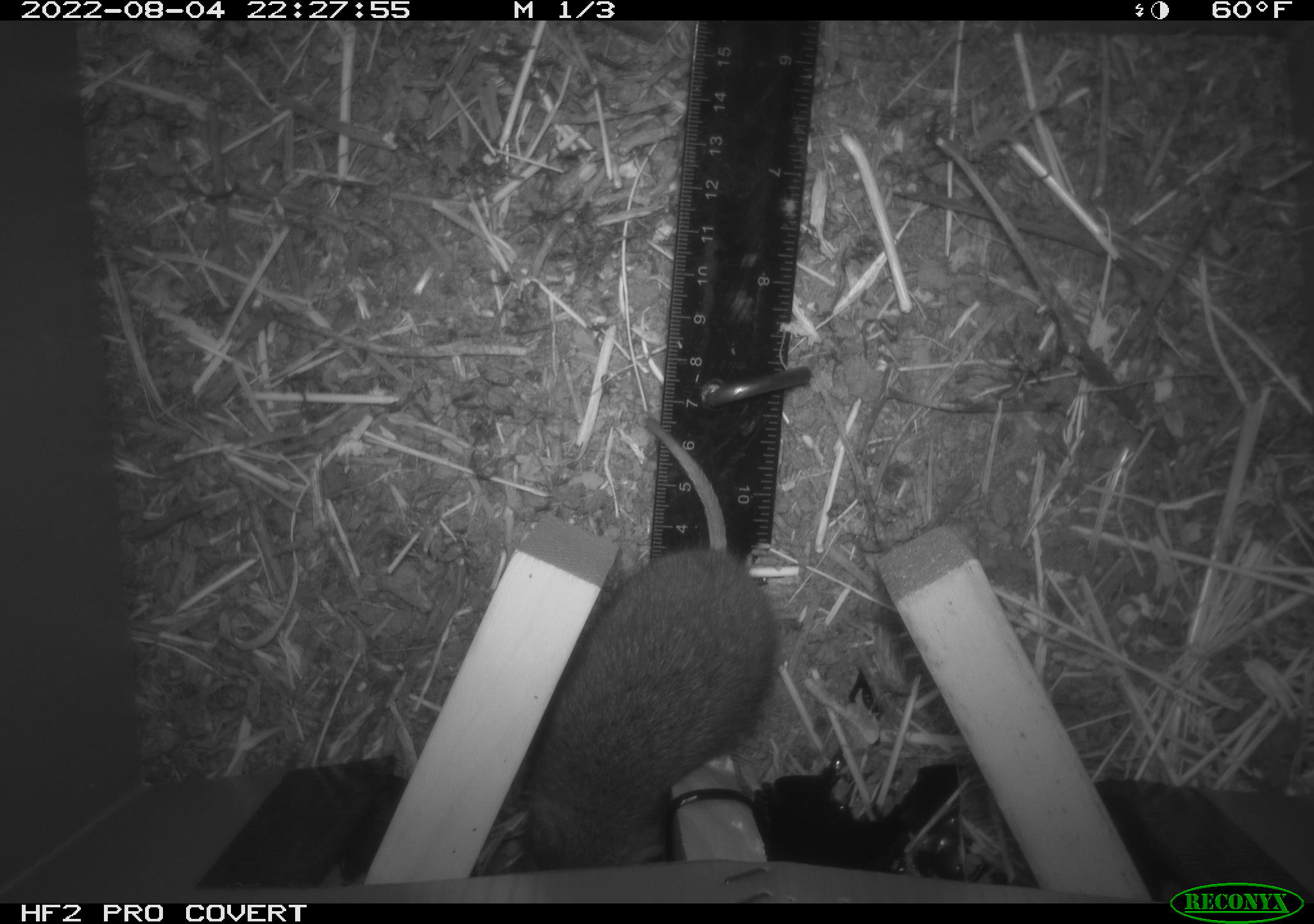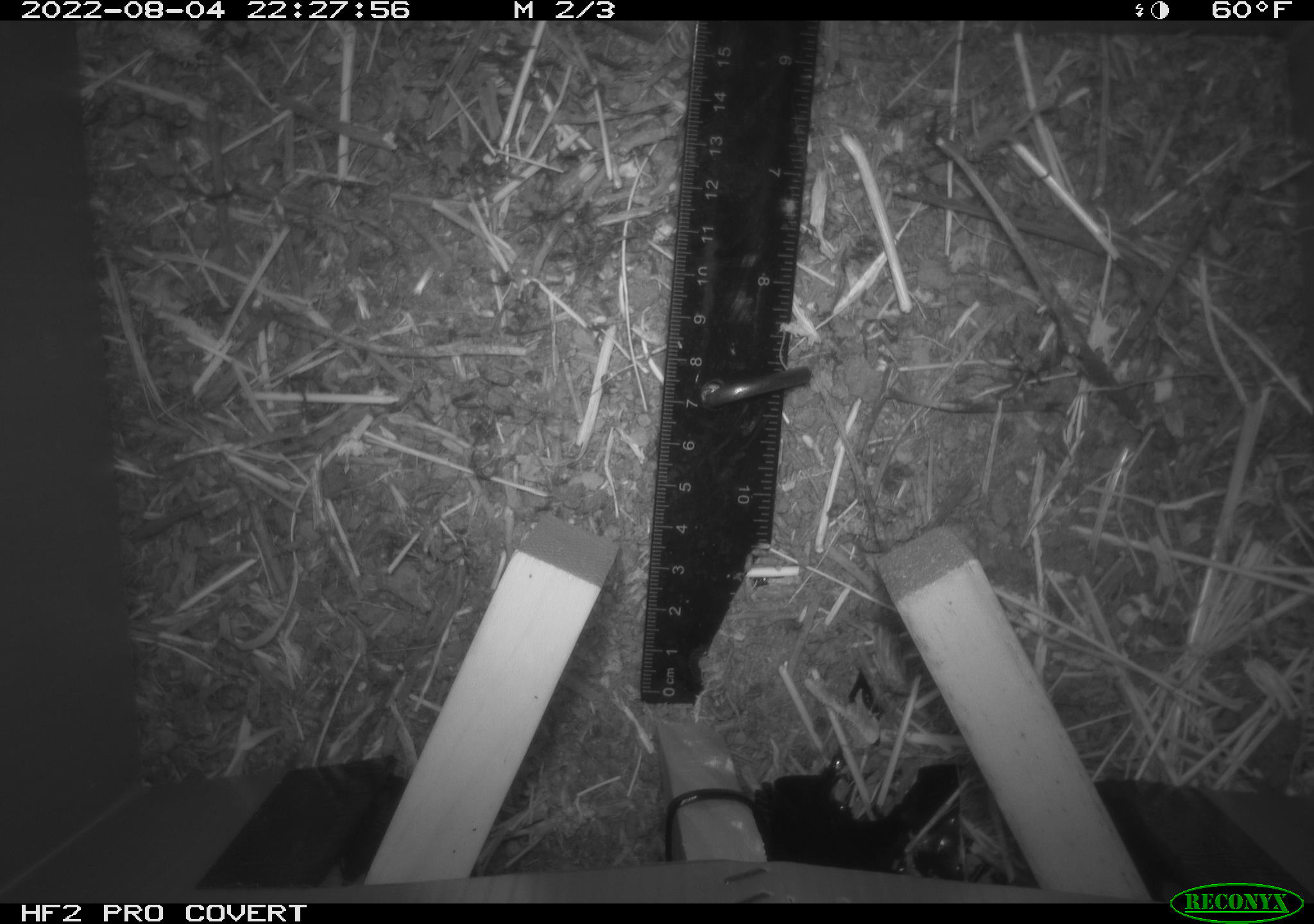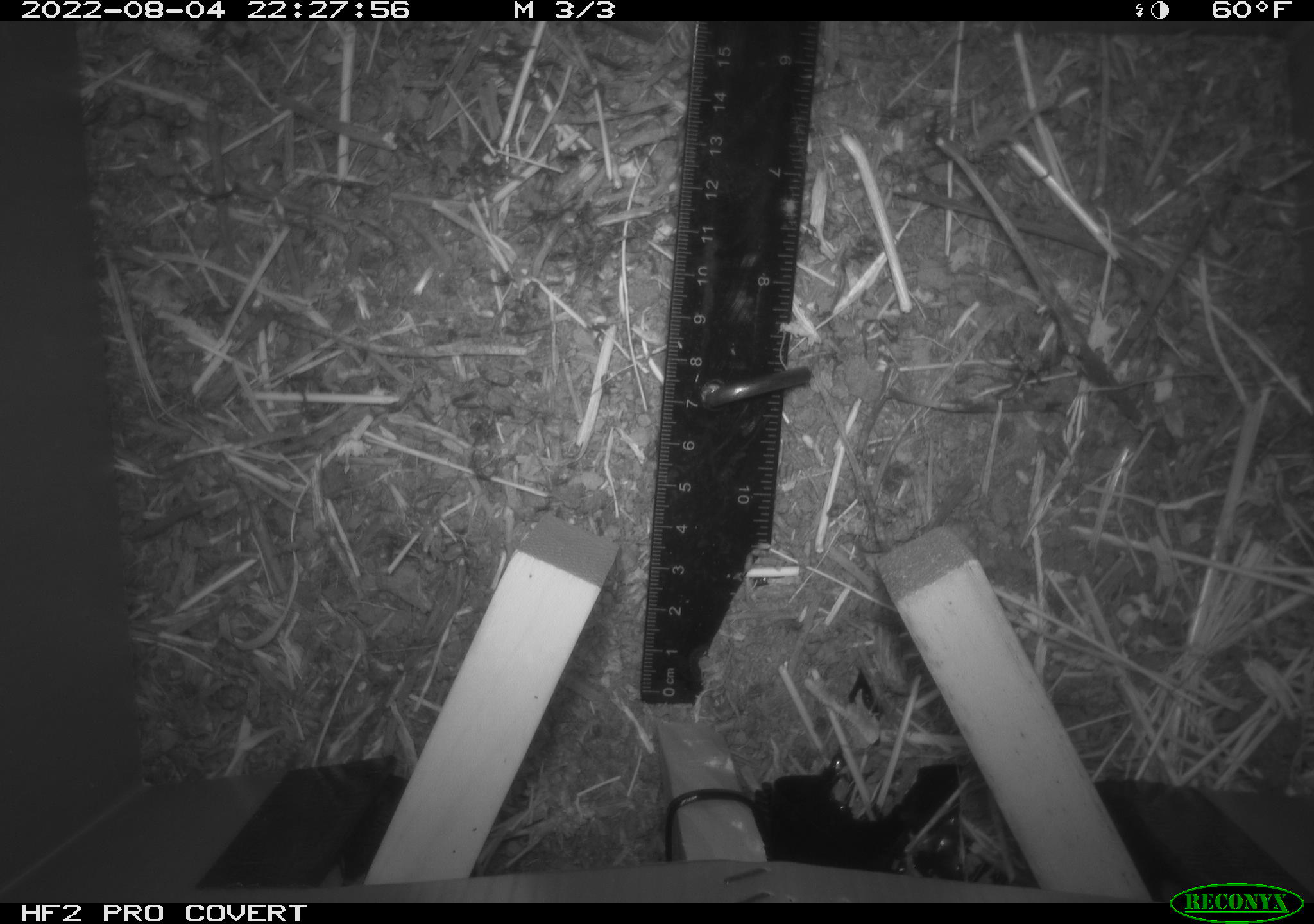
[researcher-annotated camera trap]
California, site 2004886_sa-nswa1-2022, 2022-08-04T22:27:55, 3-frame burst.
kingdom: Animalia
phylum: Chordata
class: Mammalia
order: Rodentia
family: Cricetidae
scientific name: Cricetidae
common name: hamsters, voles, lemmings, and allies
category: cricetidae family